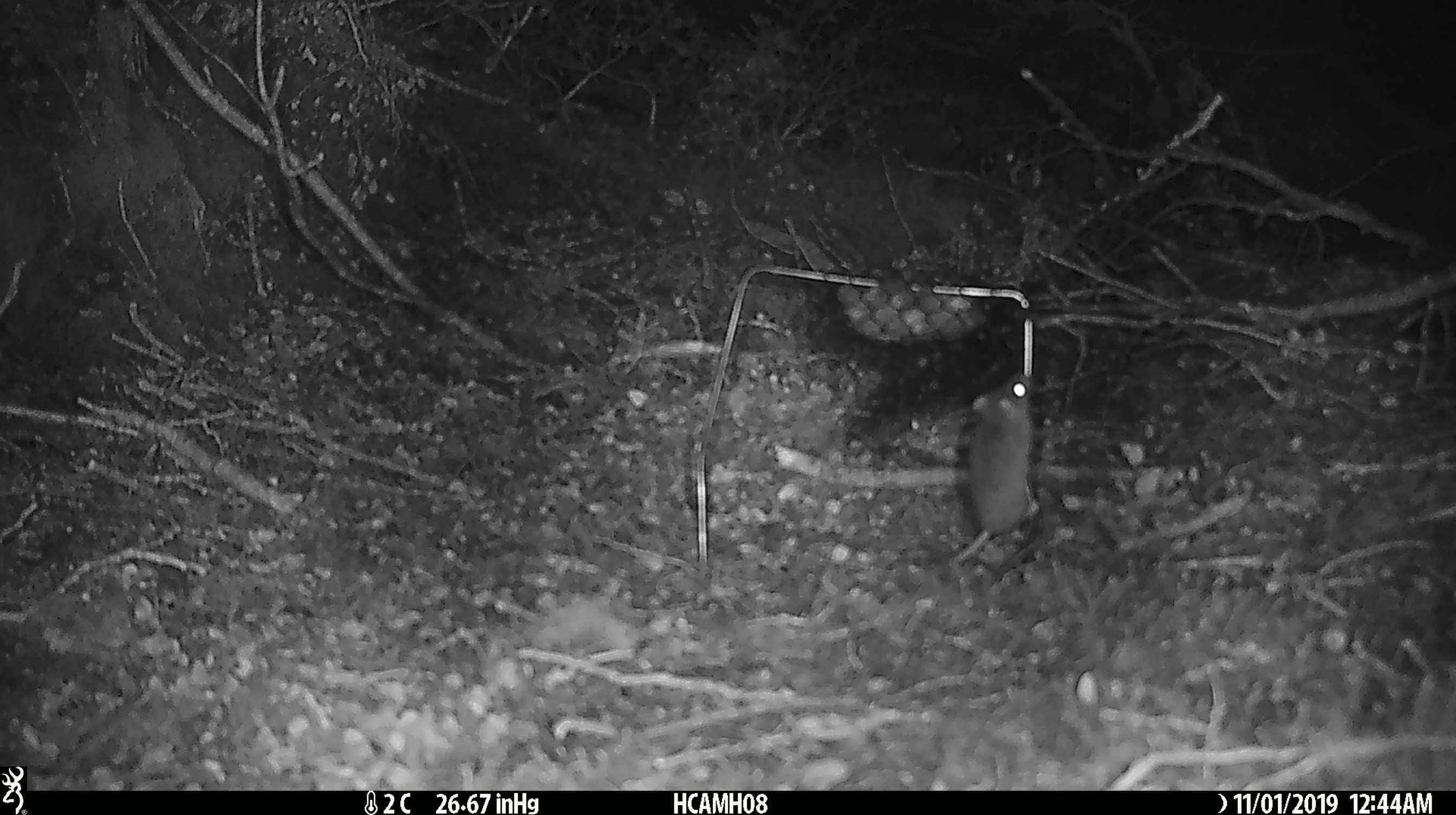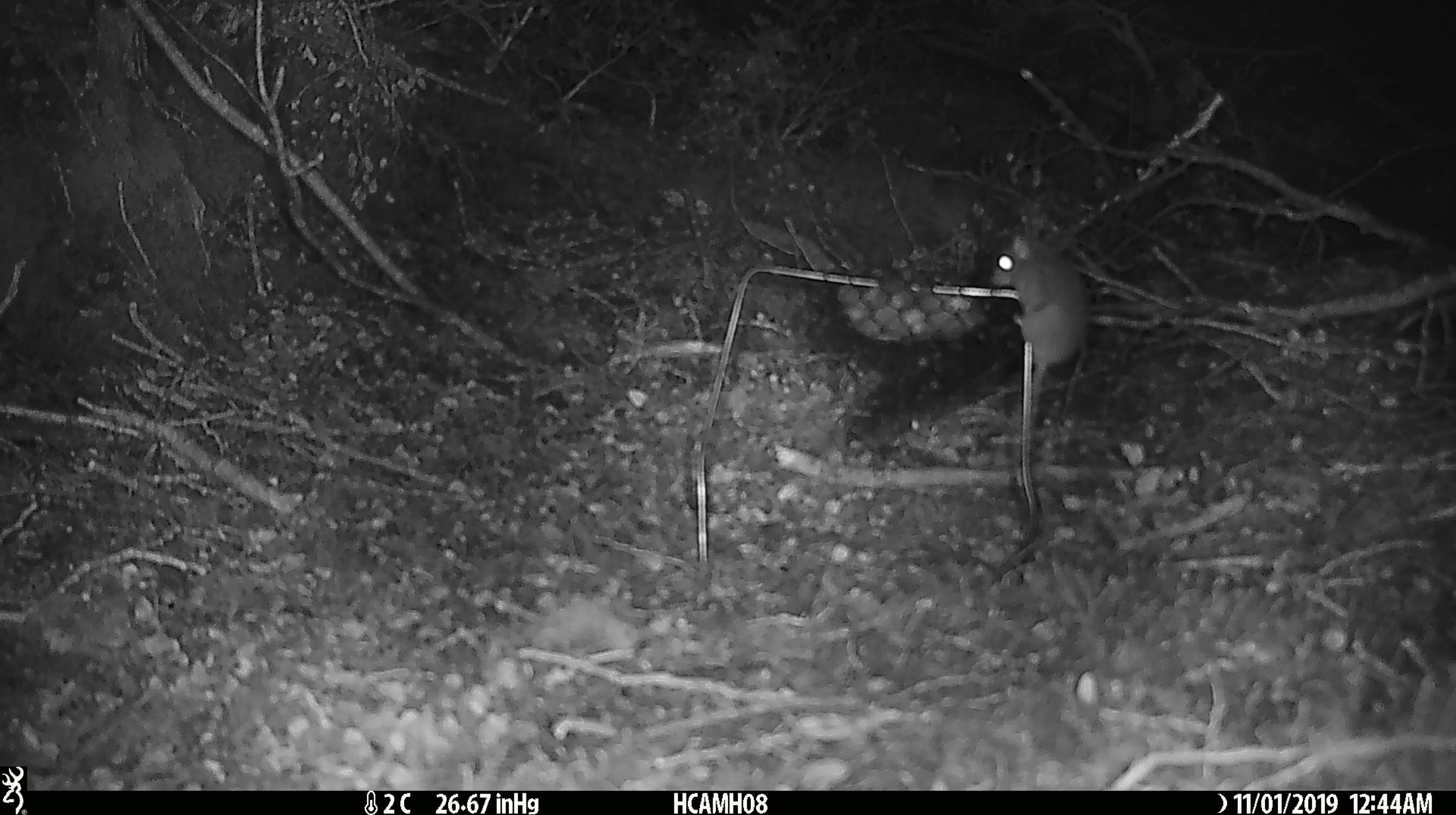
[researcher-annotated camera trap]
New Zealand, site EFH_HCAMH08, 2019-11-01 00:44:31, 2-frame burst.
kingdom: Animalia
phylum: Chordata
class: Mammalia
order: Rodentia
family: Muridae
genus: Mus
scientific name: Mus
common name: mouse